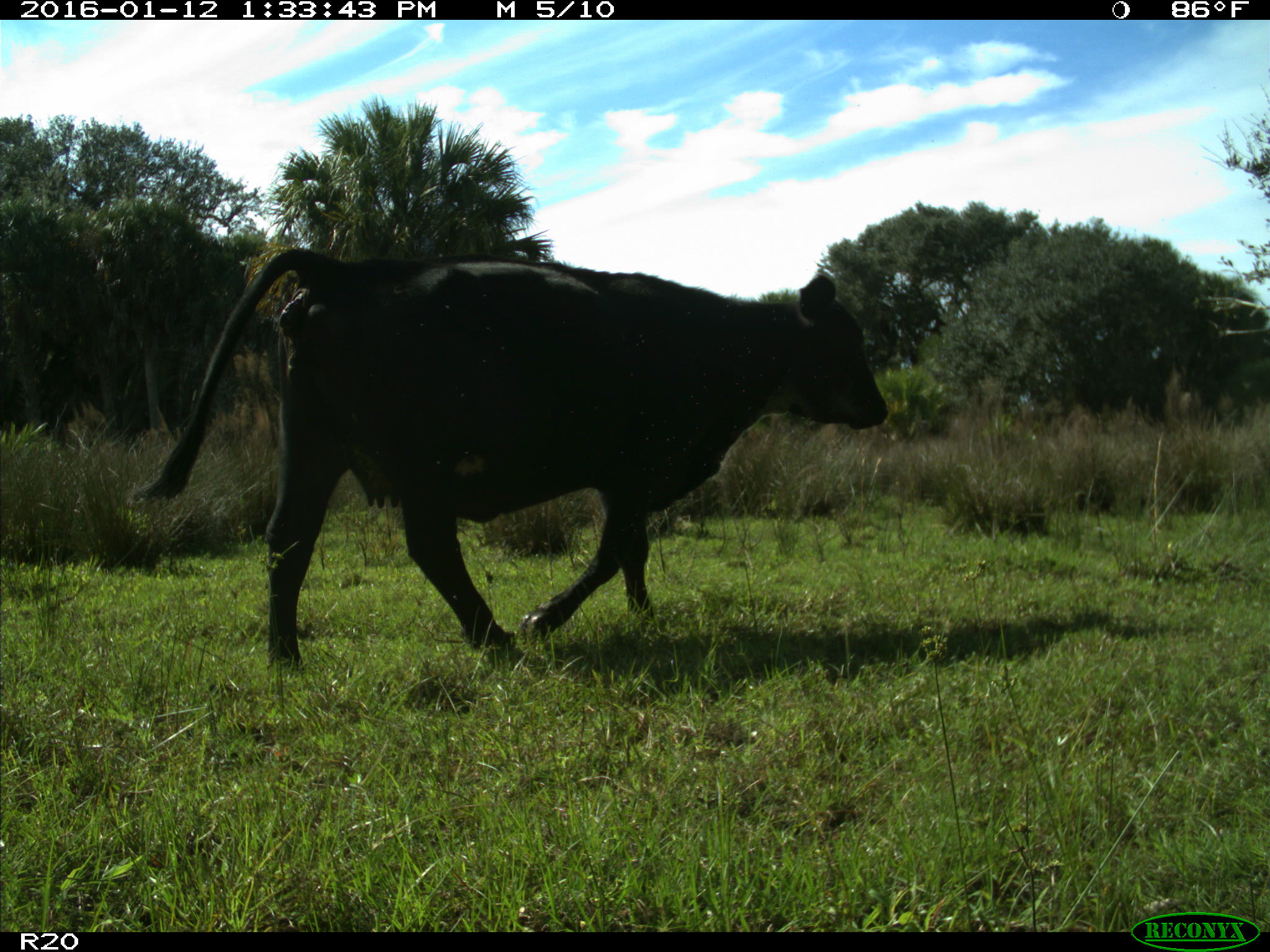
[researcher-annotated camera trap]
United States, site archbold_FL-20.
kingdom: Animalia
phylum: Chordata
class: Mammalia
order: Artiodactyla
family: Bovidae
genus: Bos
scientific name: Bos taurus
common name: domestic cow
Bos taurus (domestic cow).